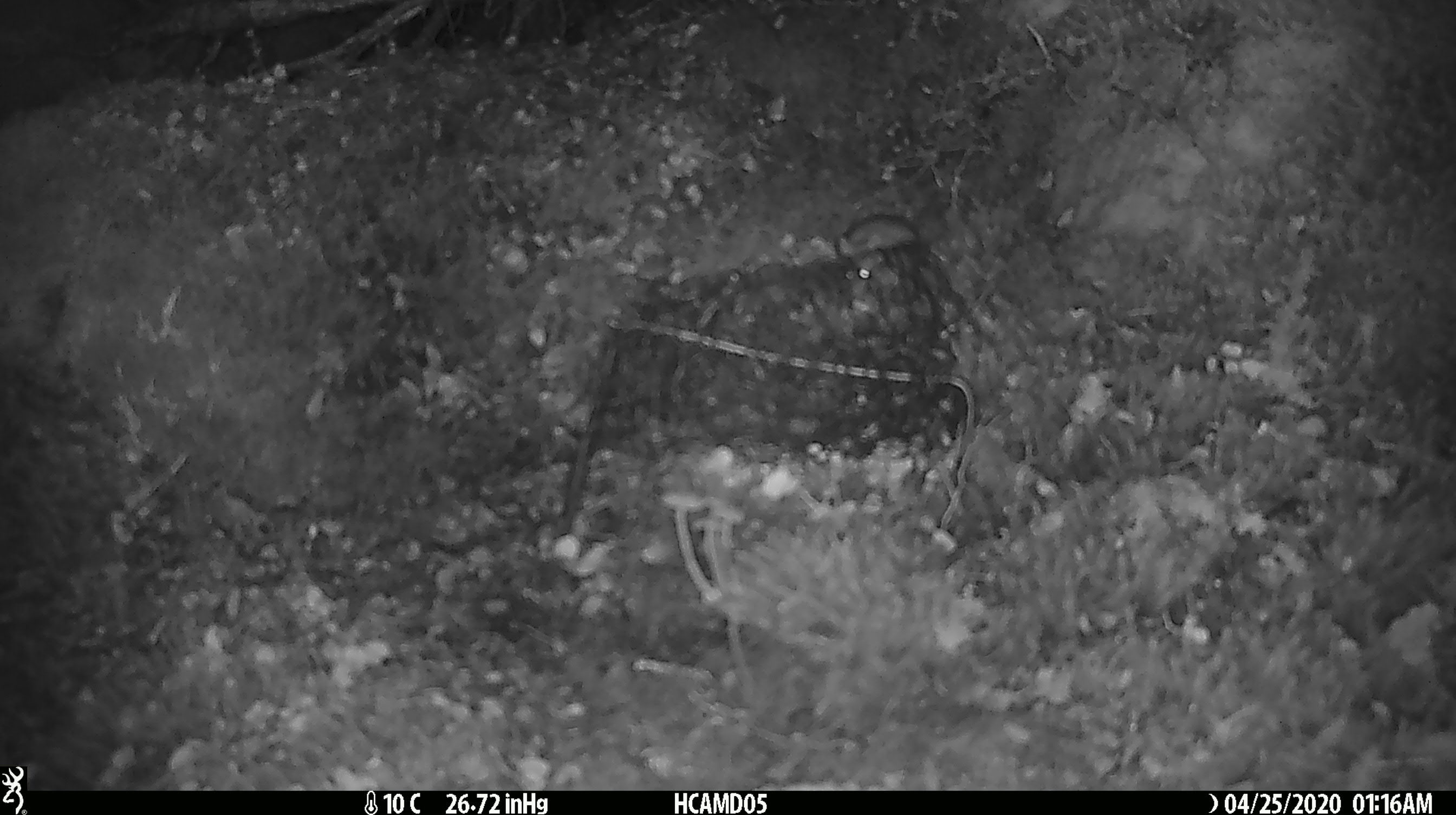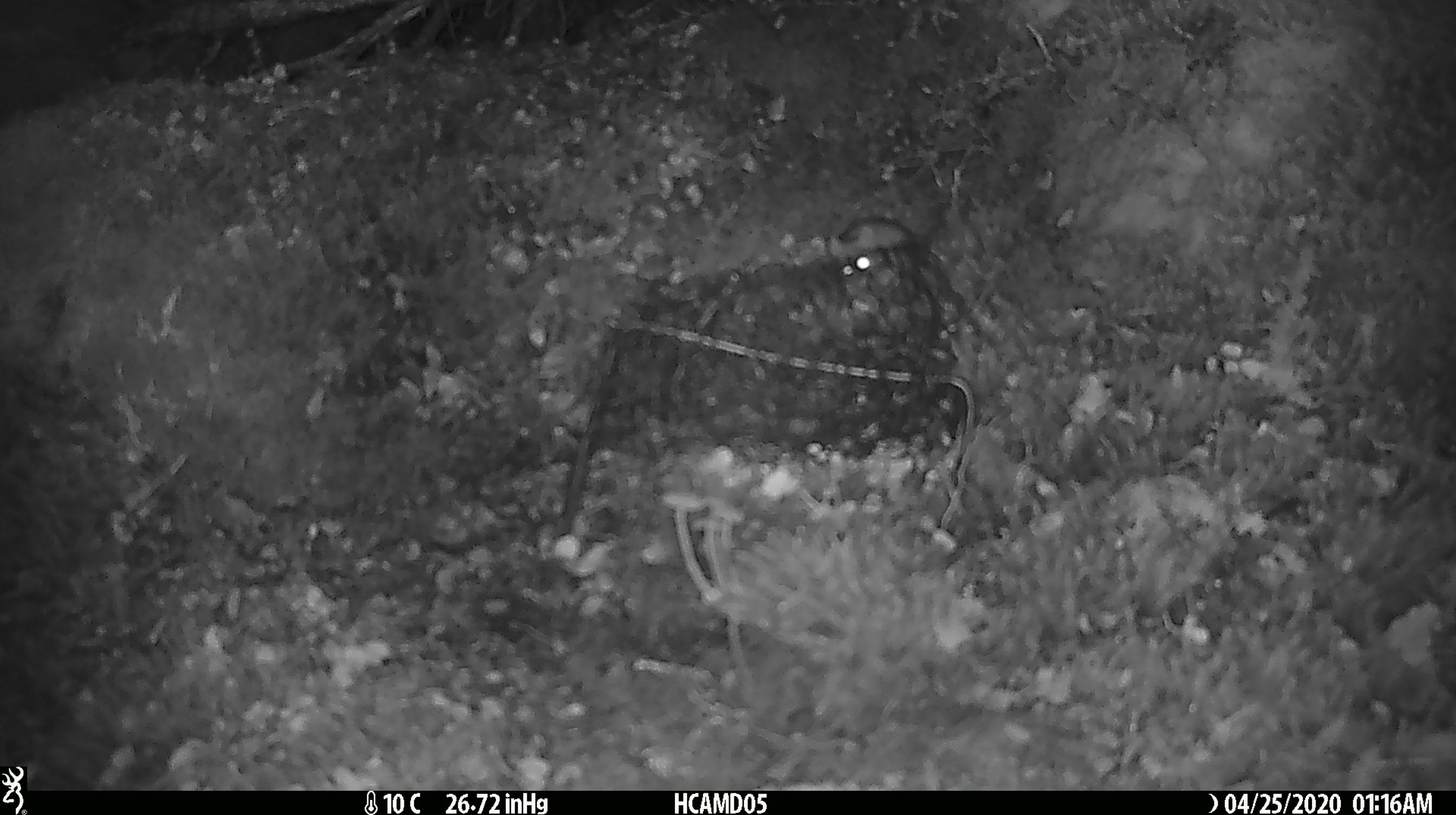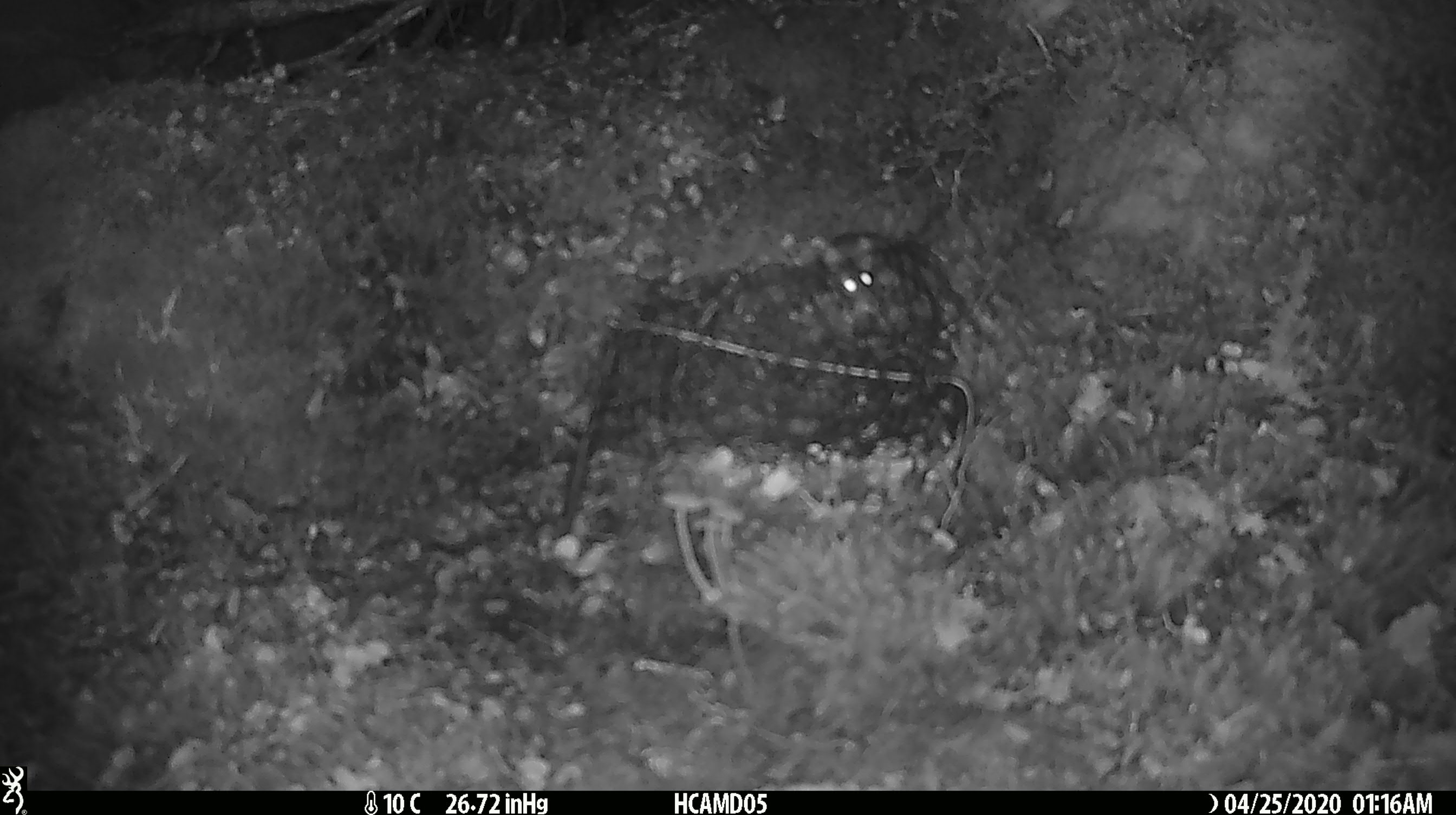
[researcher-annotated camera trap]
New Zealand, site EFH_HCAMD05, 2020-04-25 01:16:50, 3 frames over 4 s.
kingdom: Animalia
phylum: Chordata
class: Mammalia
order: Rodentia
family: Muridae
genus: Mus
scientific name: Mus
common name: mouse